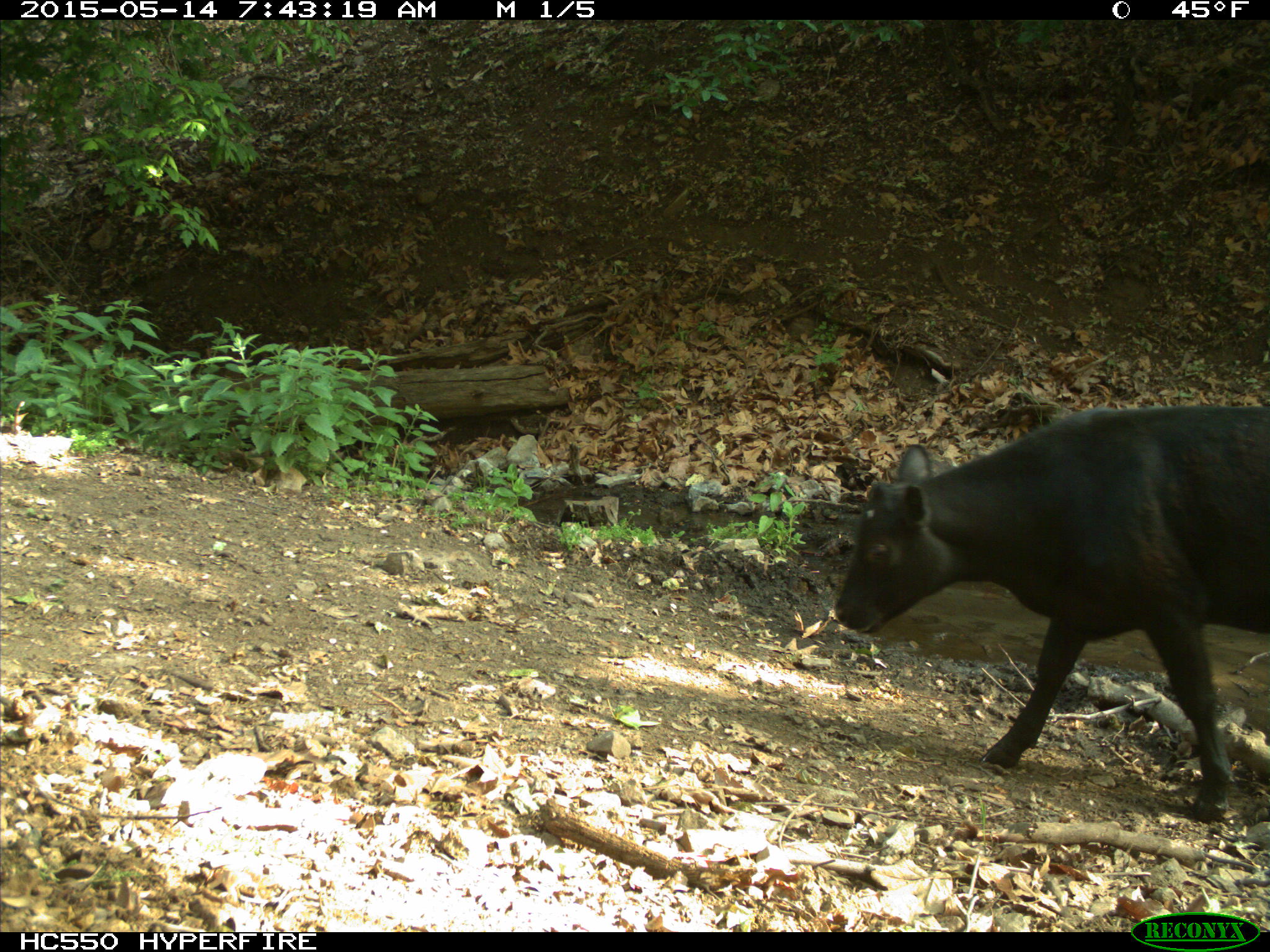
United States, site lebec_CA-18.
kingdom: Animalia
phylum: Chordata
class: Mammalia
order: Artiodactyla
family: Bovidae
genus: Bos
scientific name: Bos taurus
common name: domestic cow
Bos taurus (domestic cow).